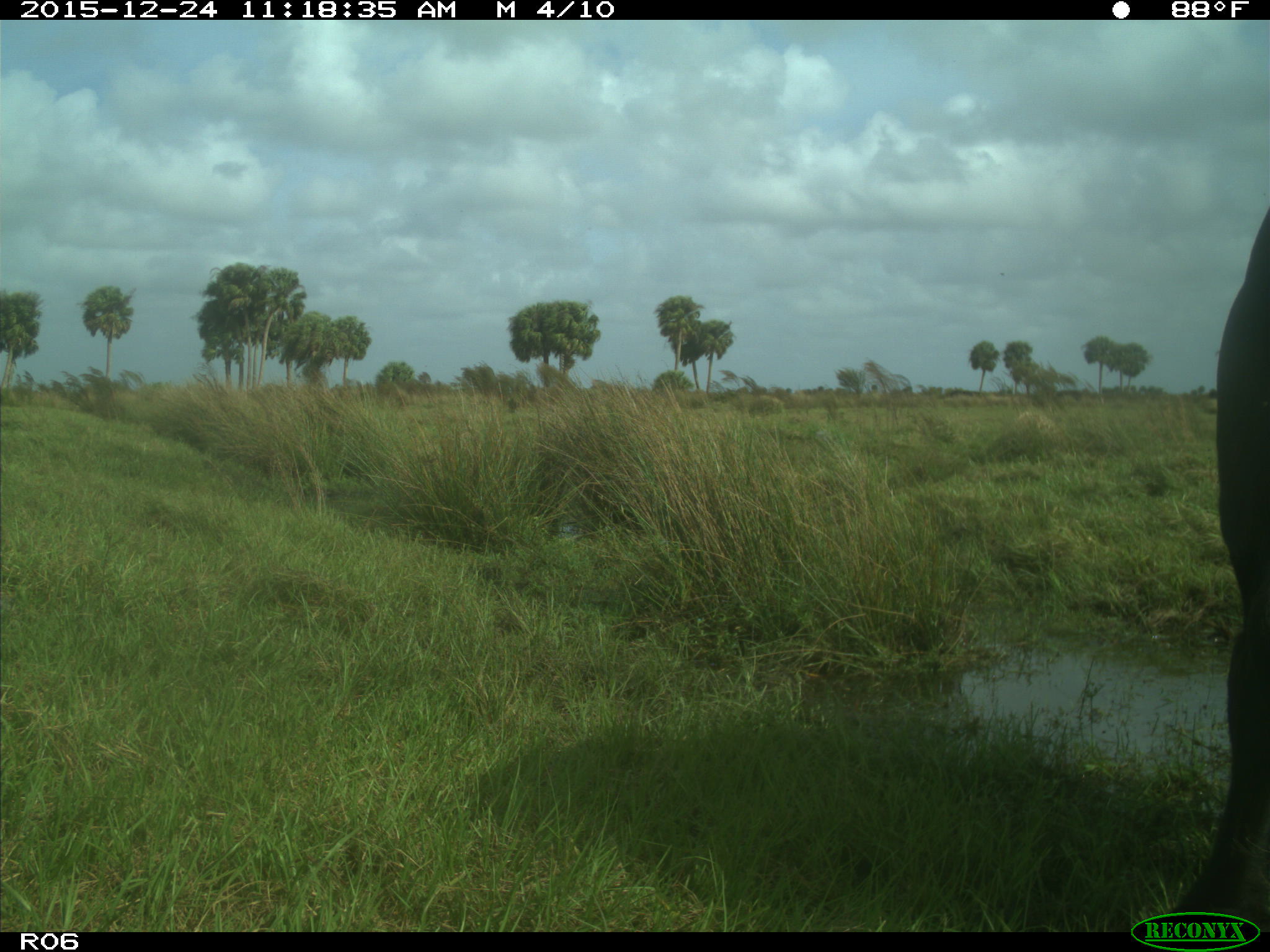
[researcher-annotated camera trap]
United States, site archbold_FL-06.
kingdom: Animalia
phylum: Chordata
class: Mammalia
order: Artiodactyla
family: Bovidae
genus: Bos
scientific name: Bos taurus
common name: domestic cow